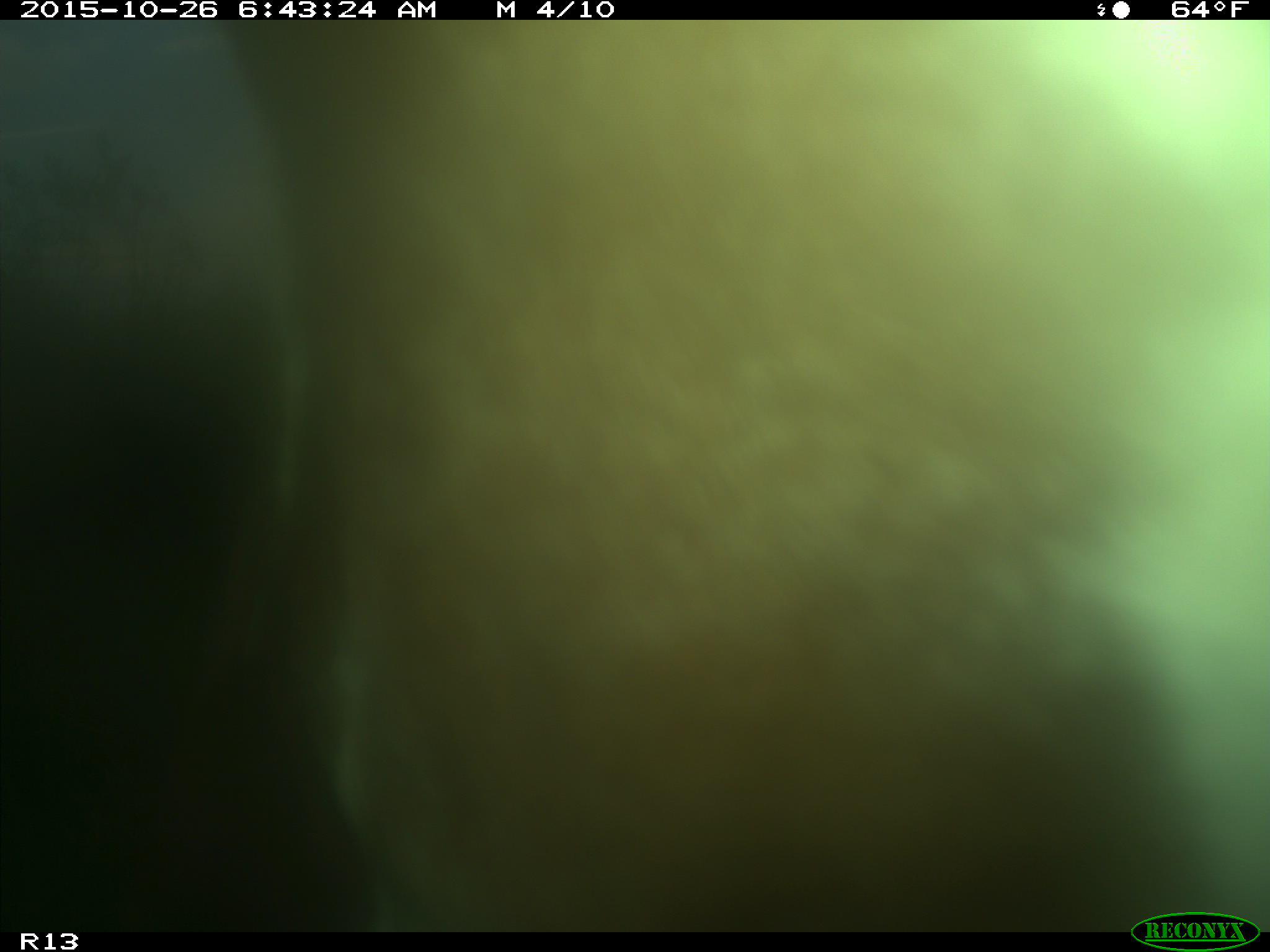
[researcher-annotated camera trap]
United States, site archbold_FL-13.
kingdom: Animalia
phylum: Chordata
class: Mammalia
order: Artiodactyla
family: Bovidae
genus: Bos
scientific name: Bos taurus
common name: domestic cow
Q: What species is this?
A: Bos taurus (domestic cow).